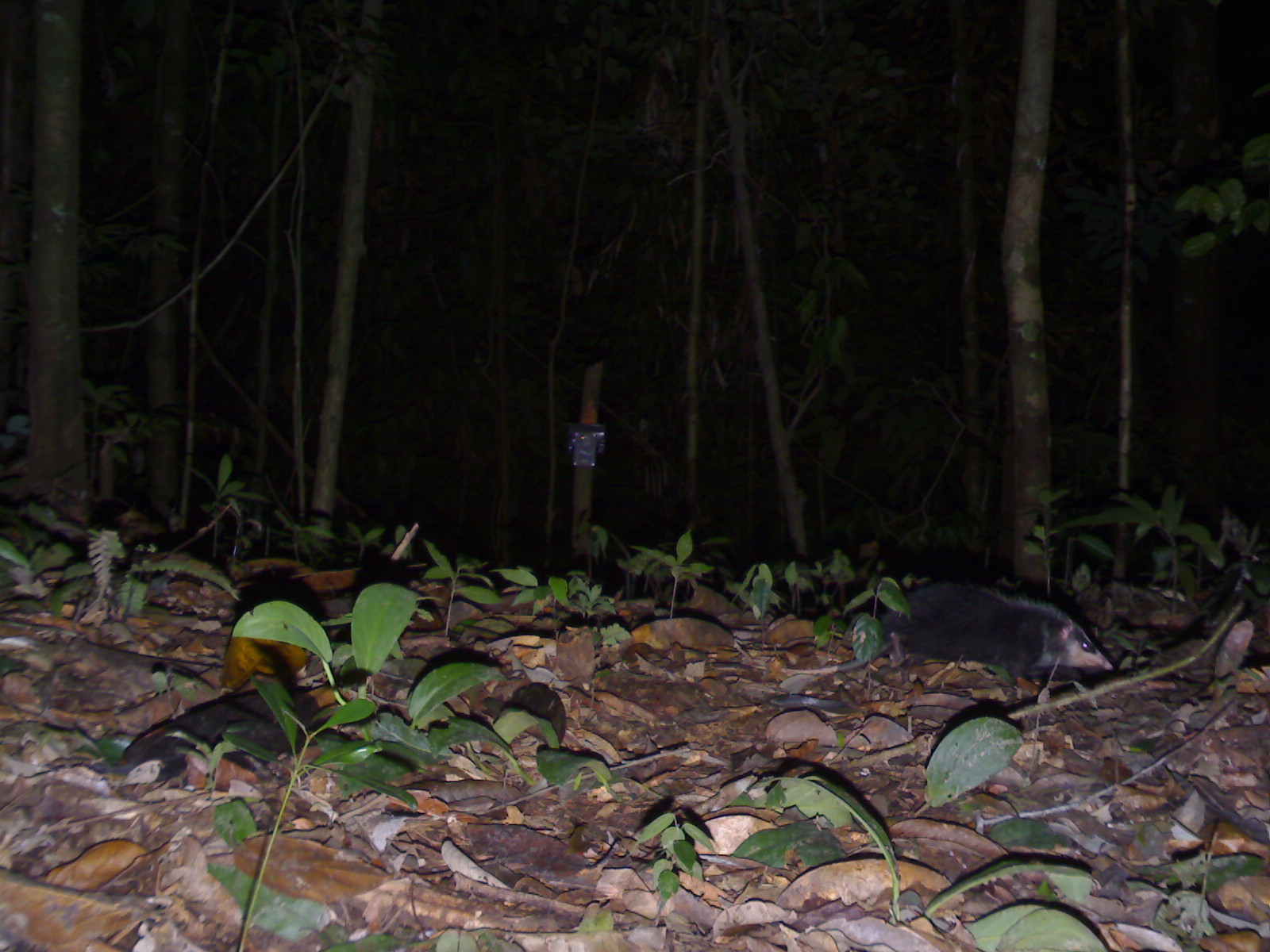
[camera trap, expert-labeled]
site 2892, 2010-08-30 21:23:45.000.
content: unidentified animal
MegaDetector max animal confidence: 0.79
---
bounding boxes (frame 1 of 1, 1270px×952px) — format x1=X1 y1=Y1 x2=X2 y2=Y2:
unknown: x1=778 y1=577 x2=1111 y2=675